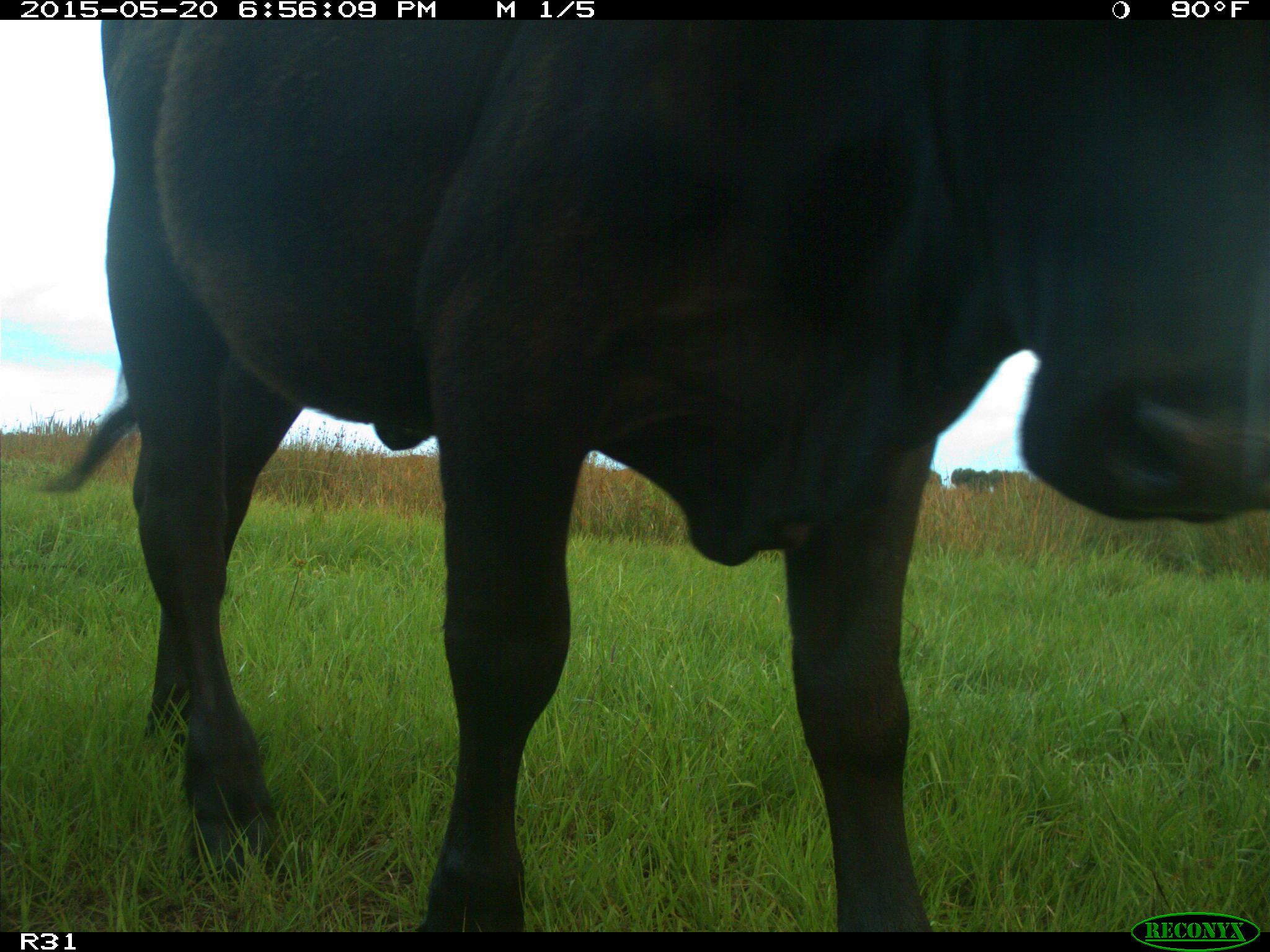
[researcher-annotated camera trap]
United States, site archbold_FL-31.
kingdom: Animalia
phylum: Chordata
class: Mammalia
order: Artiodactyla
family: Bovidae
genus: Bos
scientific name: Bos taurus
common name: domestic cow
Bos taurus (domestic cow).